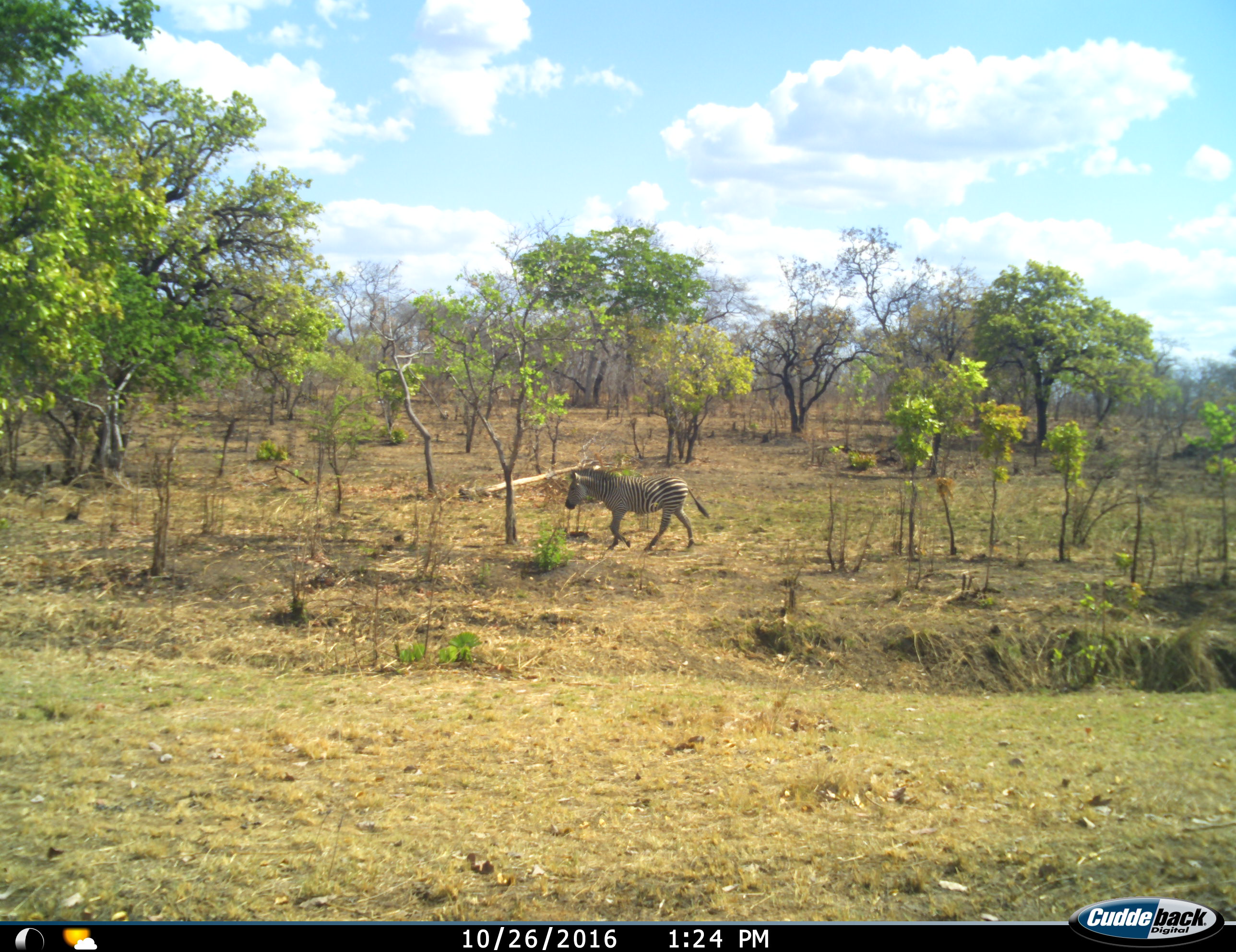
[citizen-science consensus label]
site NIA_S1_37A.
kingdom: Animalia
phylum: Chordata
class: Mammalia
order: Perissodactyla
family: Equidae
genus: Equus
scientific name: Equus quagga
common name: plains zebra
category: zebraplains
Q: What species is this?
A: Zebraplains (plains zebra) (Equus quagga).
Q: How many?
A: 1.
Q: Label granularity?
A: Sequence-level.